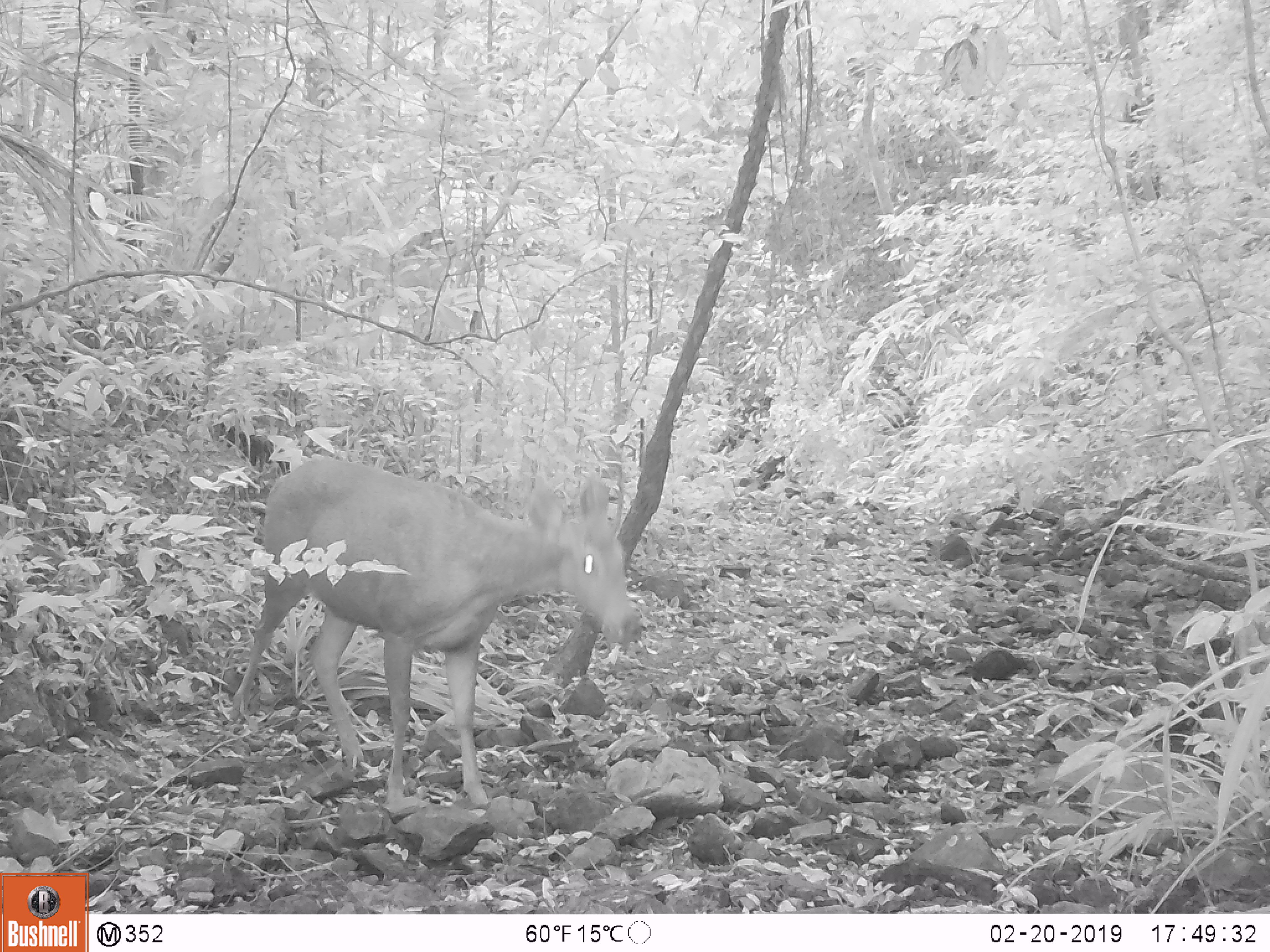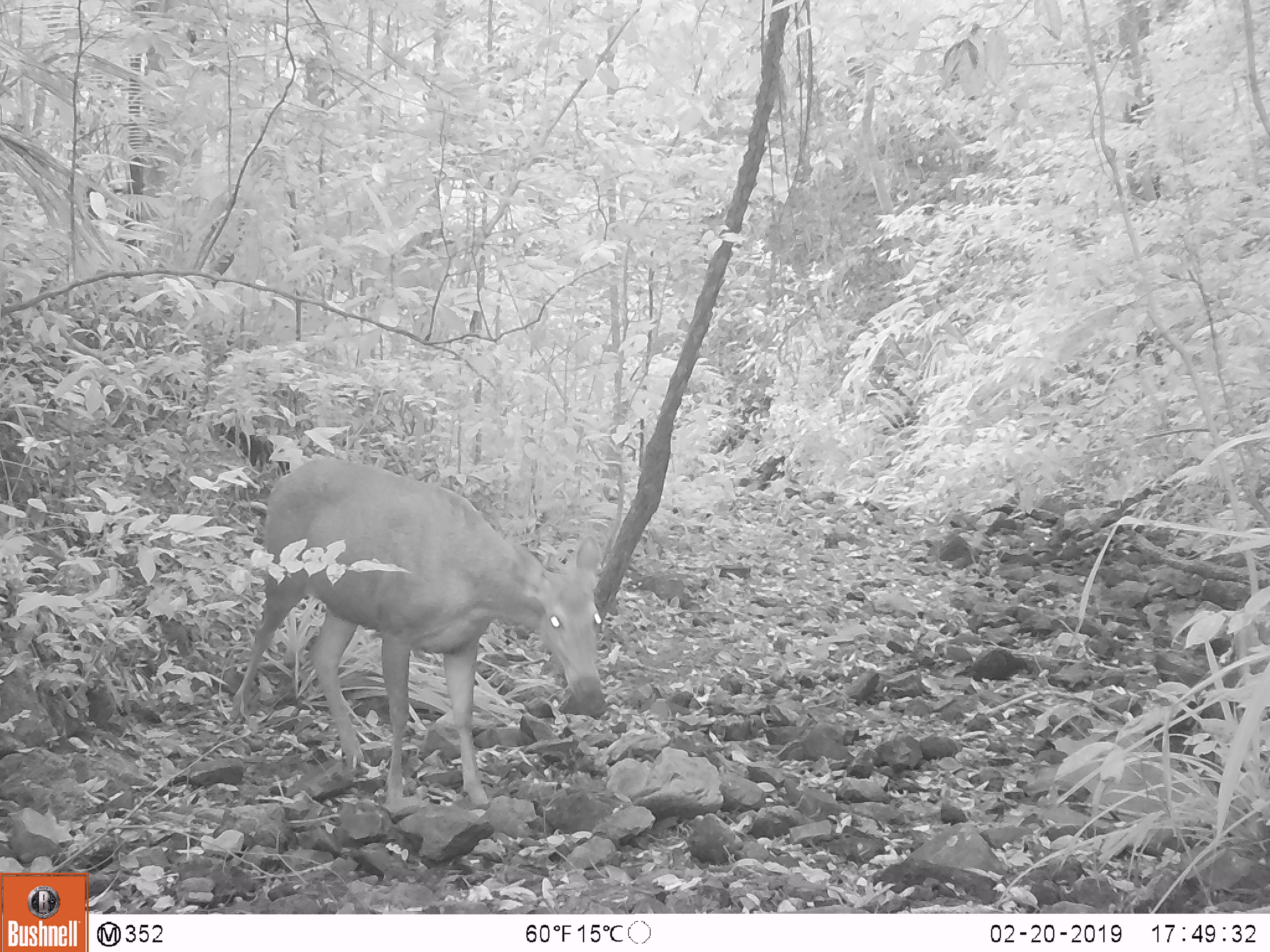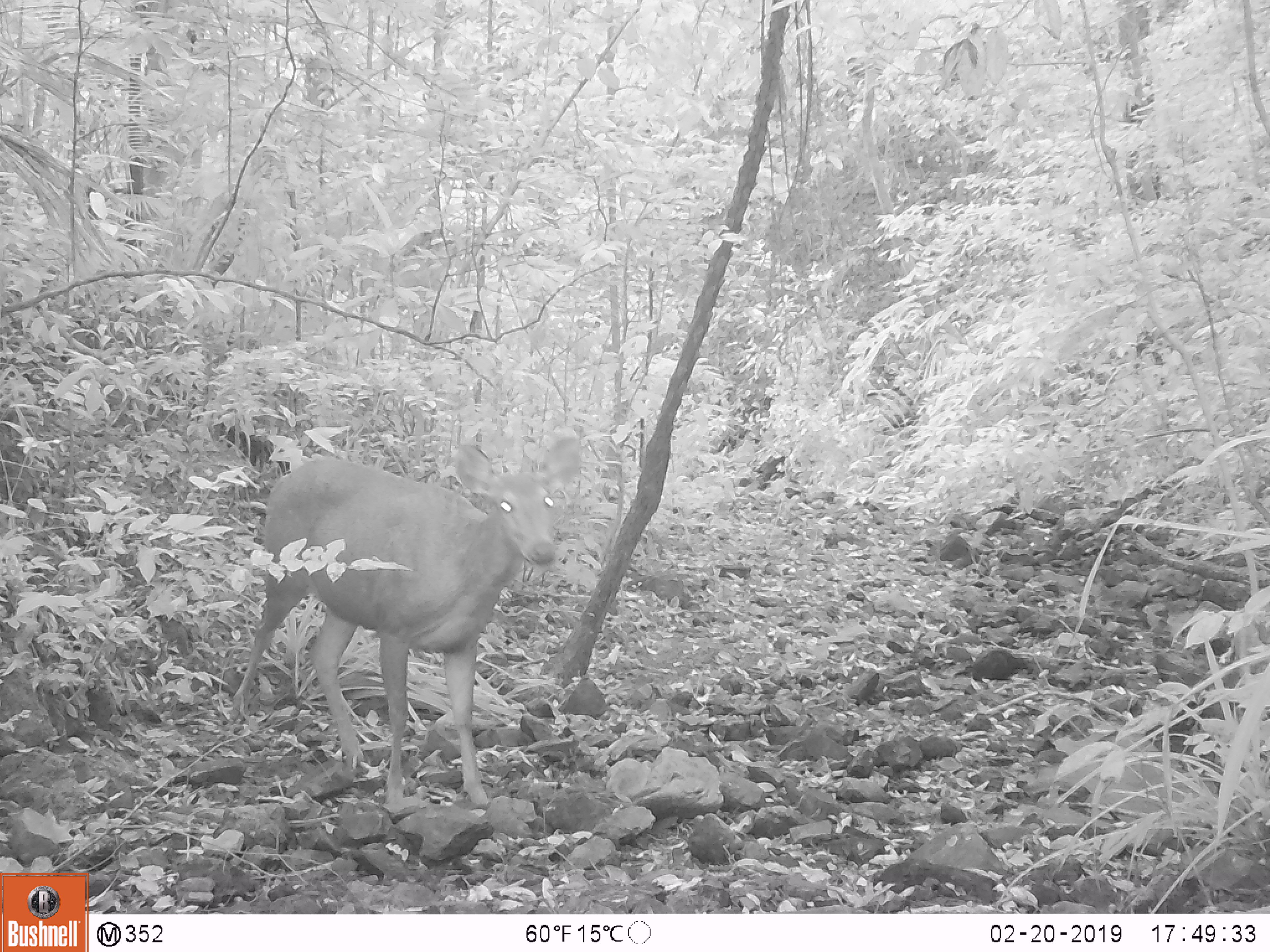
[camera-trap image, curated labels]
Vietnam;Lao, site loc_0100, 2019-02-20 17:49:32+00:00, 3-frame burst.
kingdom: Animalia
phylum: Chordata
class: Mammalia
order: Artiodactyla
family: Cervidae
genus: Rusa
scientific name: Rusa unicolor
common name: sambar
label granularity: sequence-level